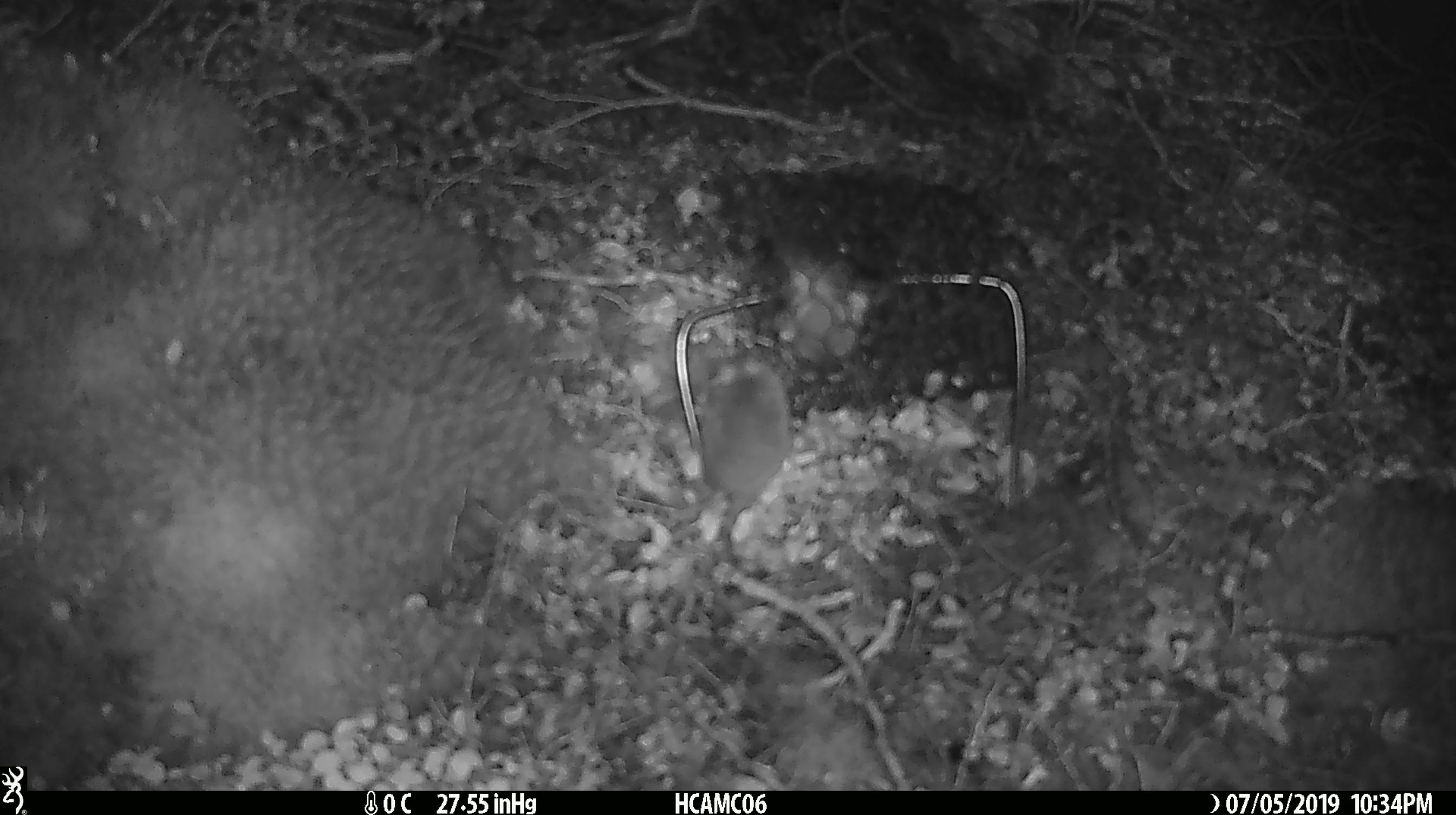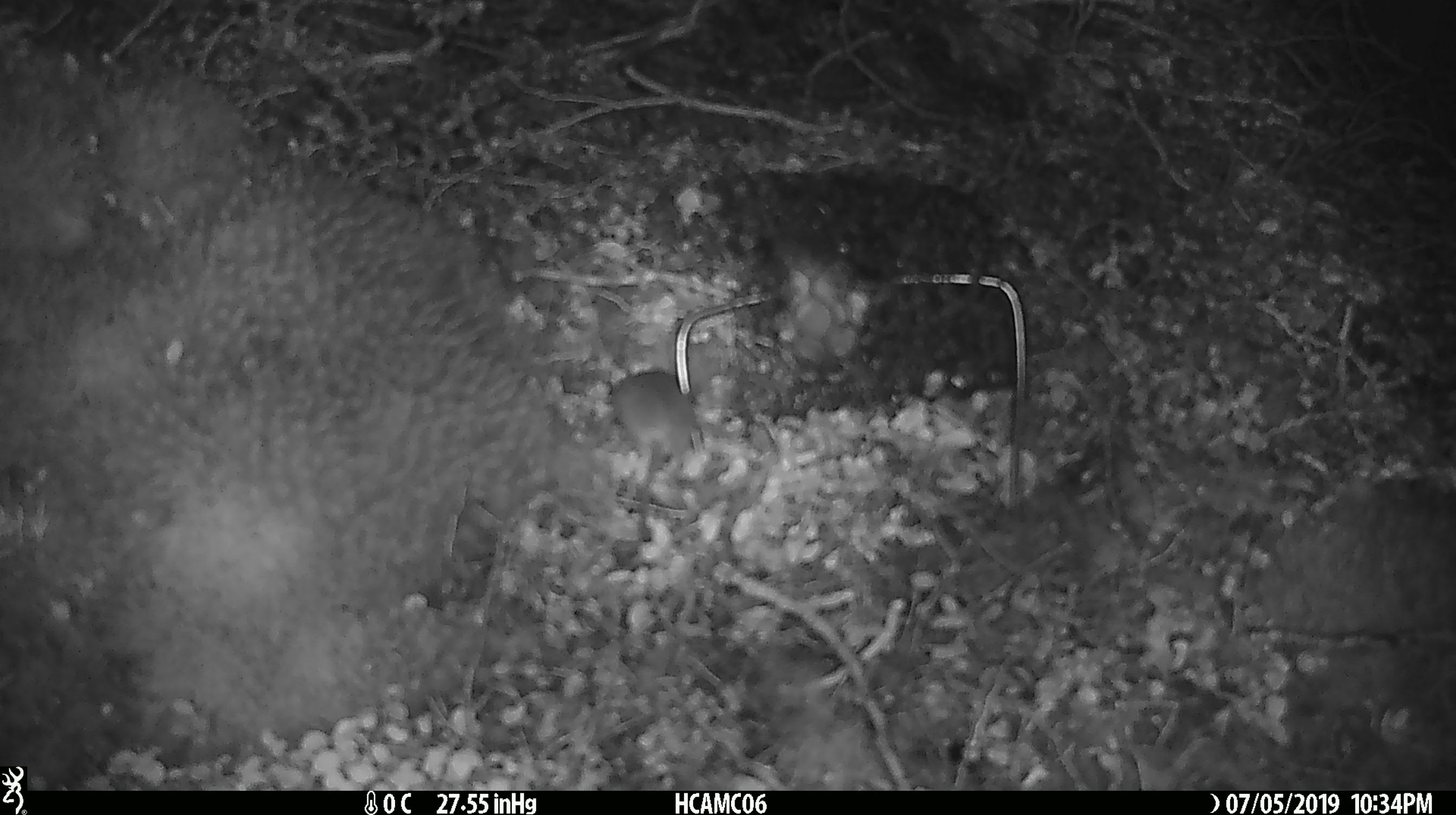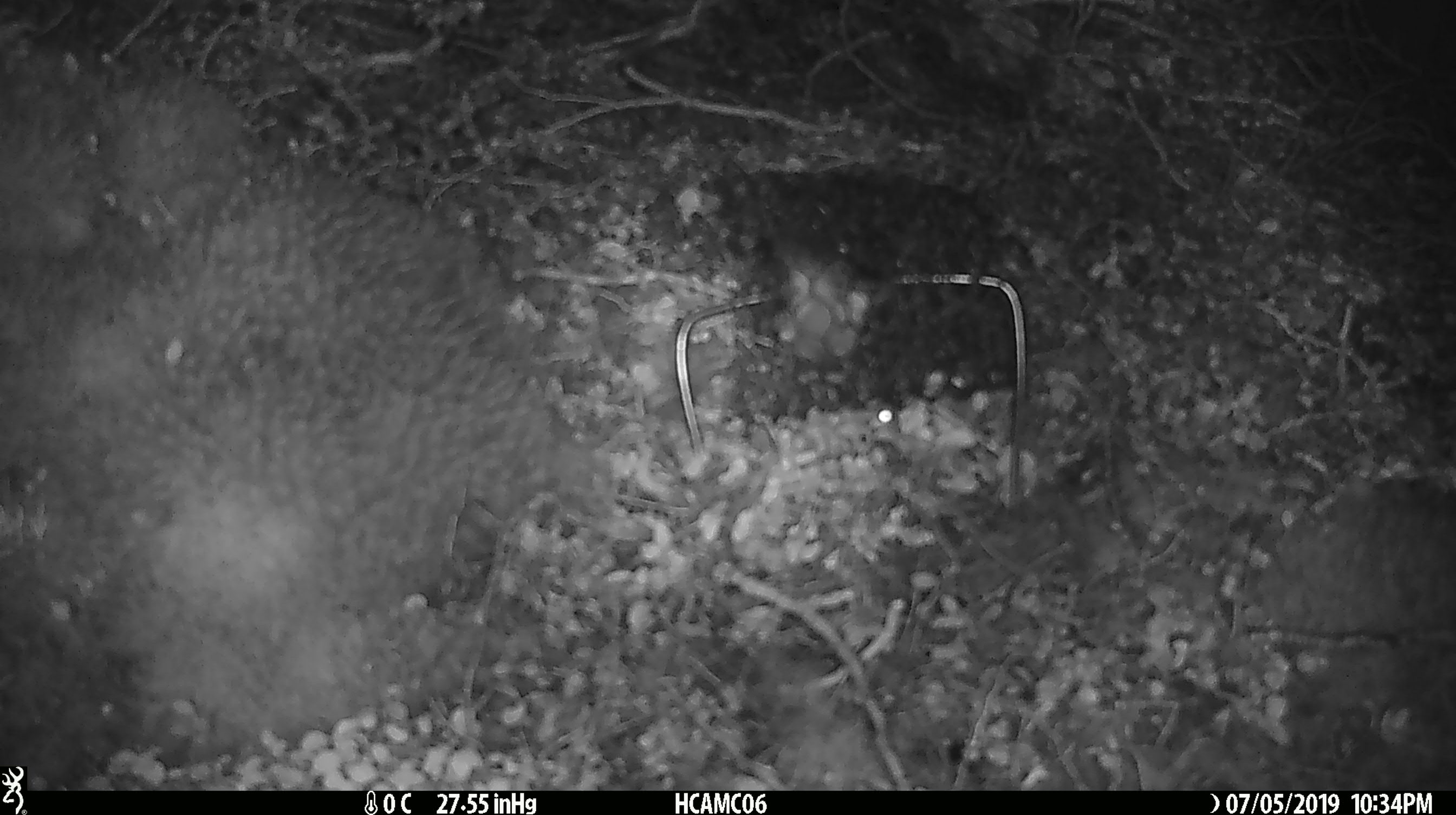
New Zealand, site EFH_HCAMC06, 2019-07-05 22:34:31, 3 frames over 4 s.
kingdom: Animalia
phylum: Chordata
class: Mammalia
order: Rodentia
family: Muridae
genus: Mus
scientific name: Mus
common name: mouse